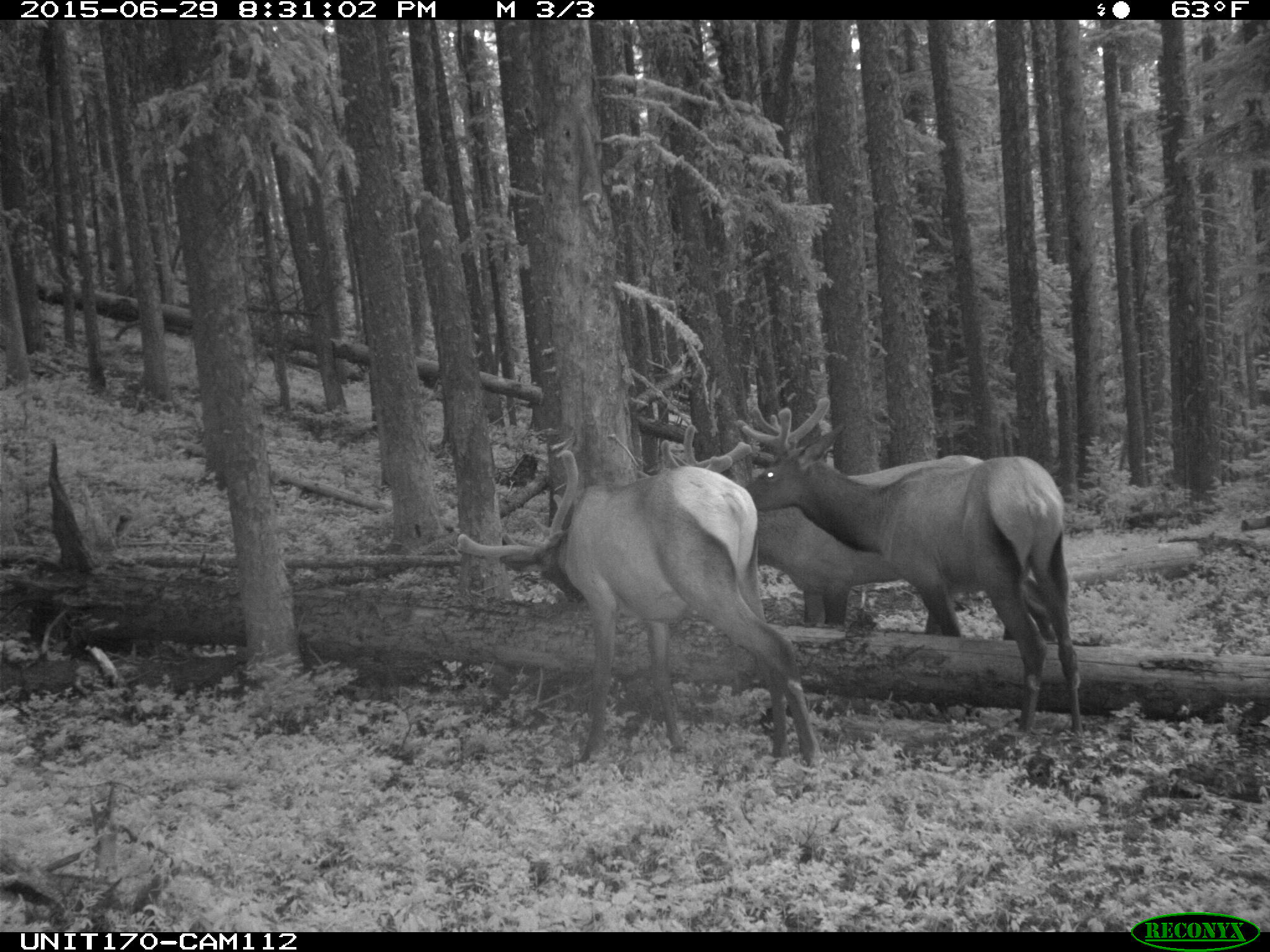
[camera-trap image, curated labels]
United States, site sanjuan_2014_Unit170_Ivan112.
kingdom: Animalia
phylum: Chordata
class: Mammalia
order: Artiodactyla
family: Cervidae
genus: Cervus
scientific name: Cervus elaphus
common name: red deer